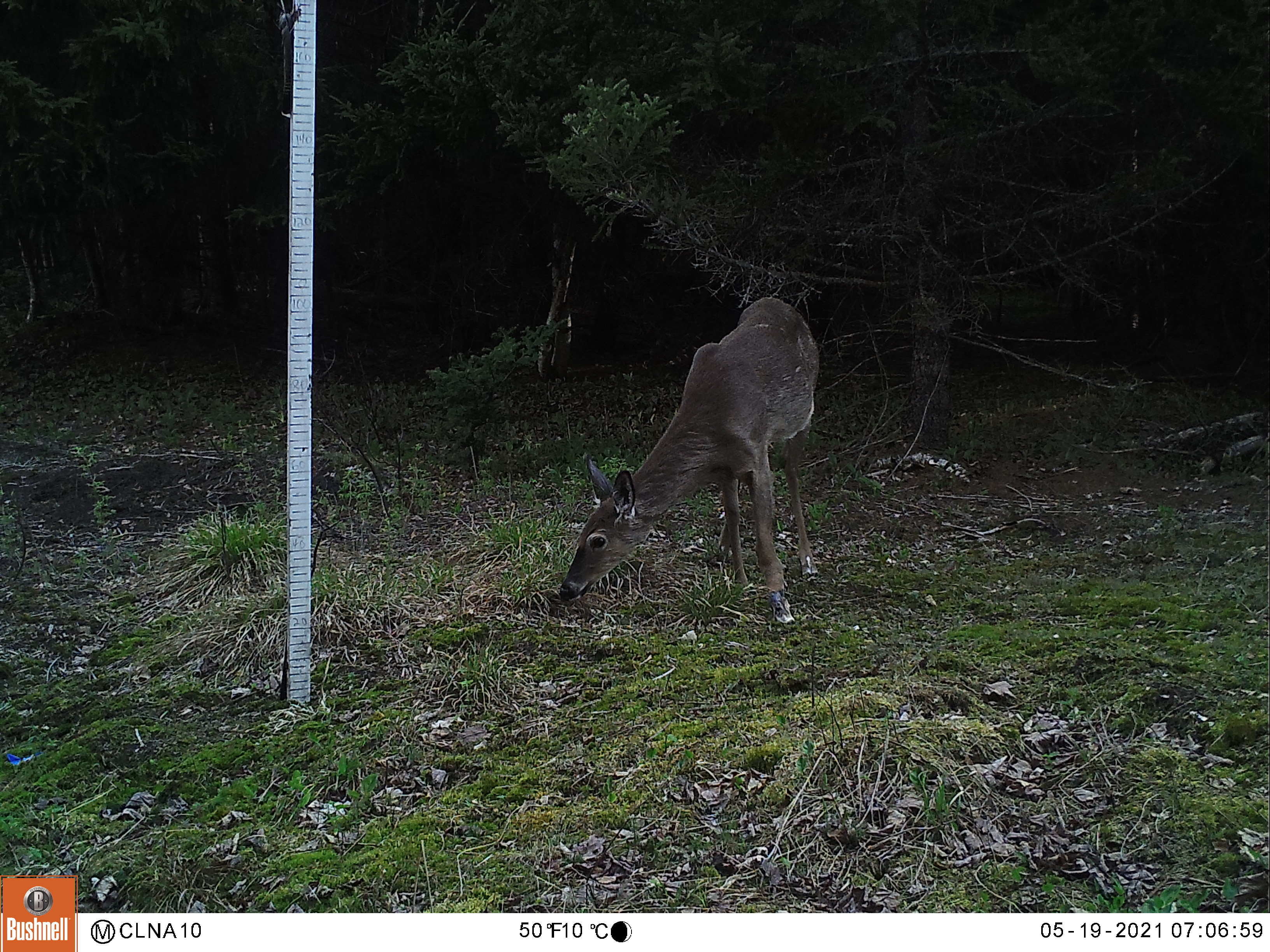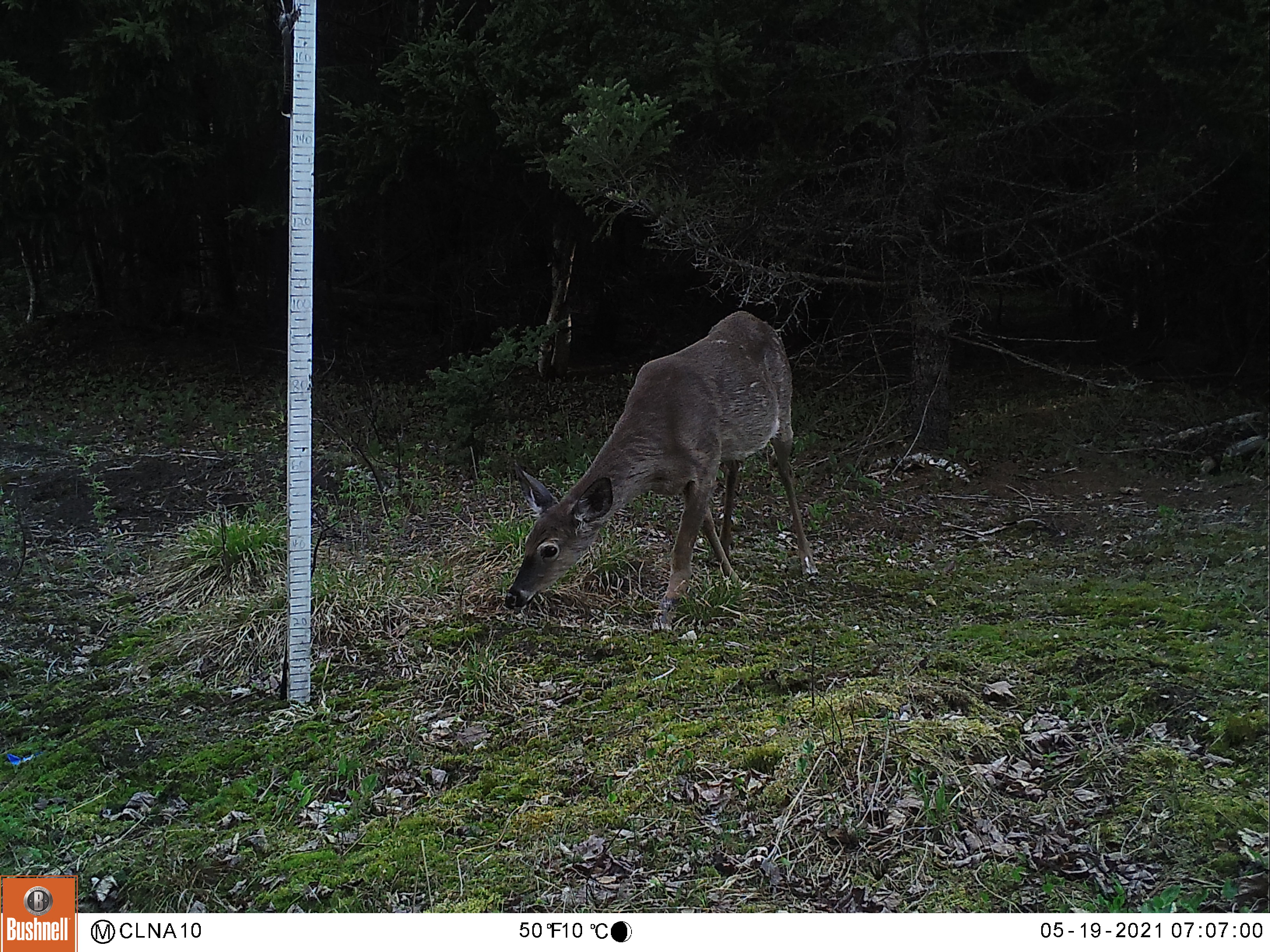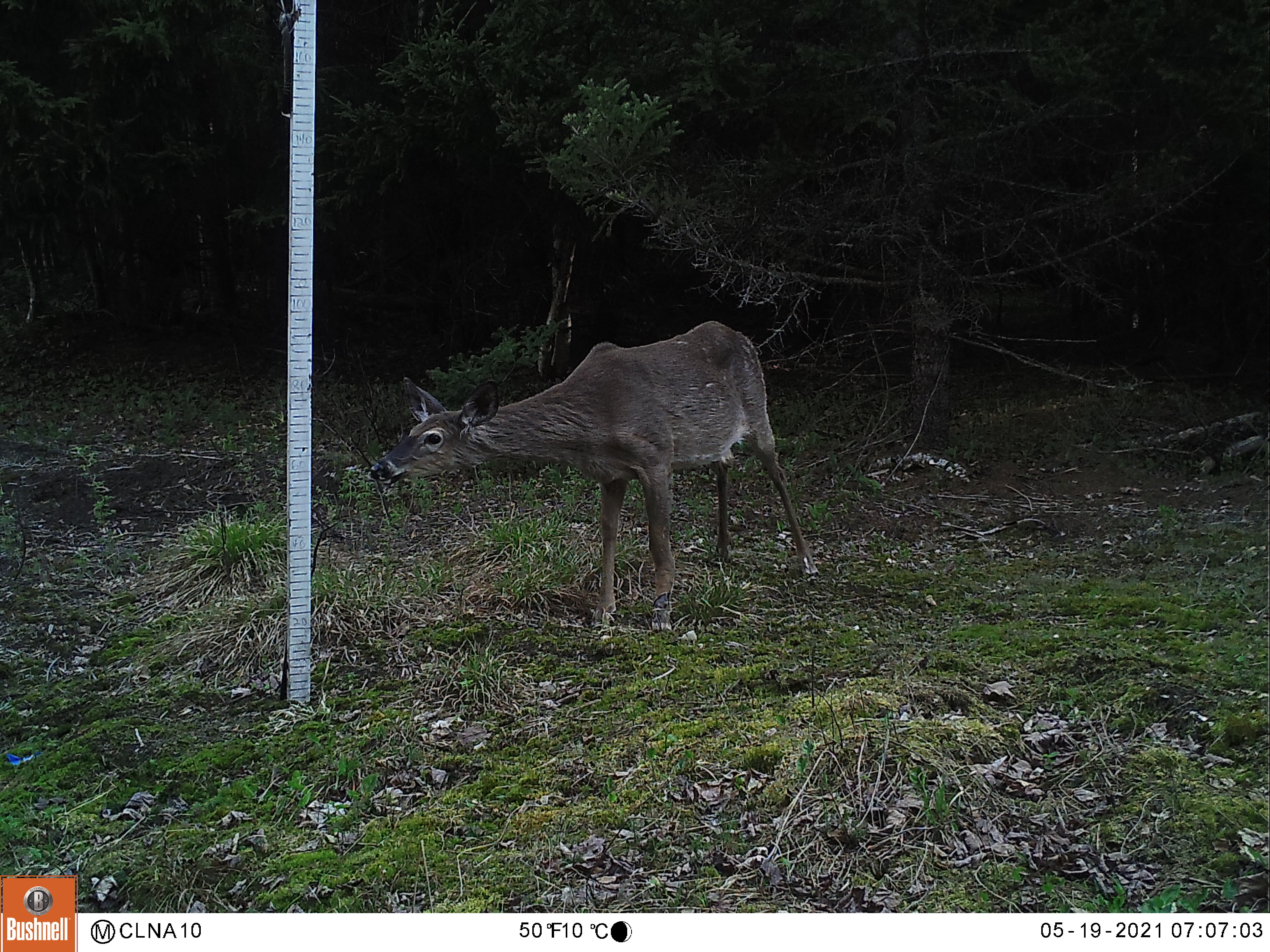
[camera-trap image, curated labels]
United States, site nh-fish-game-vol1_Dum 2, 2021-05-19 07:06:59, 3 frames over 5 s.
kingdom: Animalia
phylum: Chordata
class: Mammalia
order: Artiodactyla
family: Cervidae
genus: Odocoileus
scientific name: Odocoileus virginianus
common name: white-tailed deer